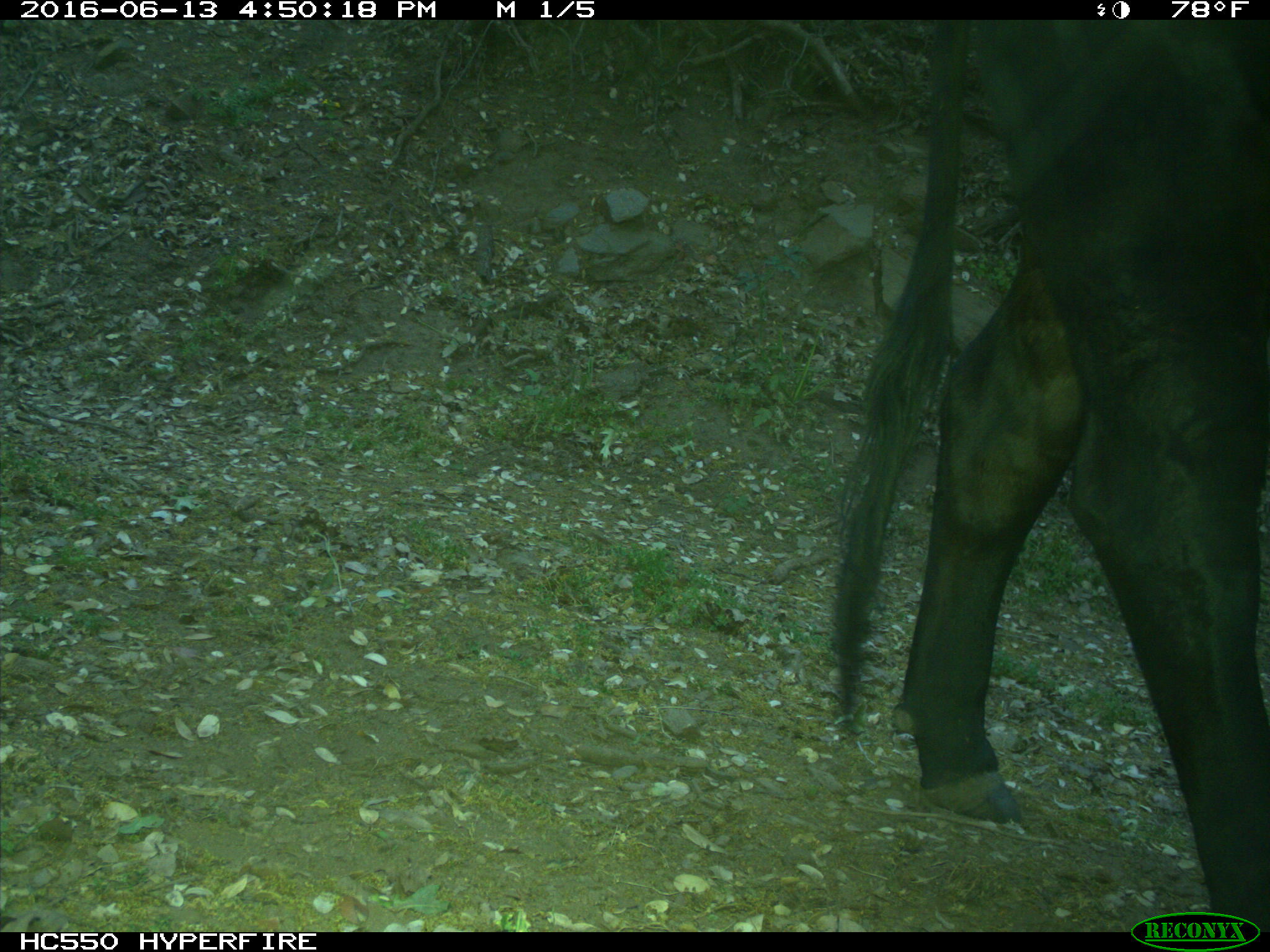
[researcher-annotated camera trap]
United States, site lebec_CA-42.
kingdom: Animalia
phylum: Chordata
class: Mammalia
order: Artiodactyla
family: Bovidae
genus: Bos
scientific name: Bos taurus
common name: domestic cow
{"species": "Bos taurus (domestic cow)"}